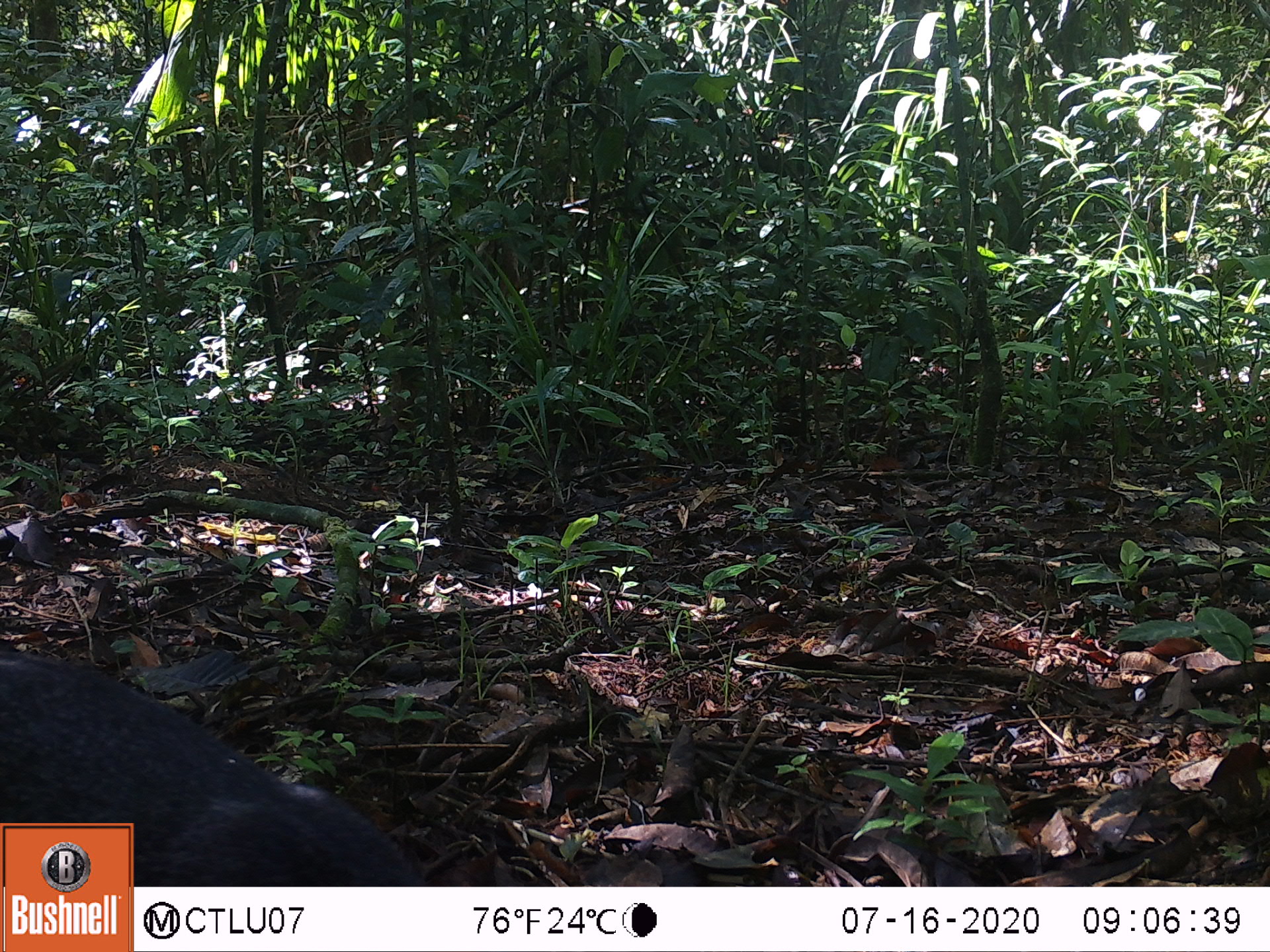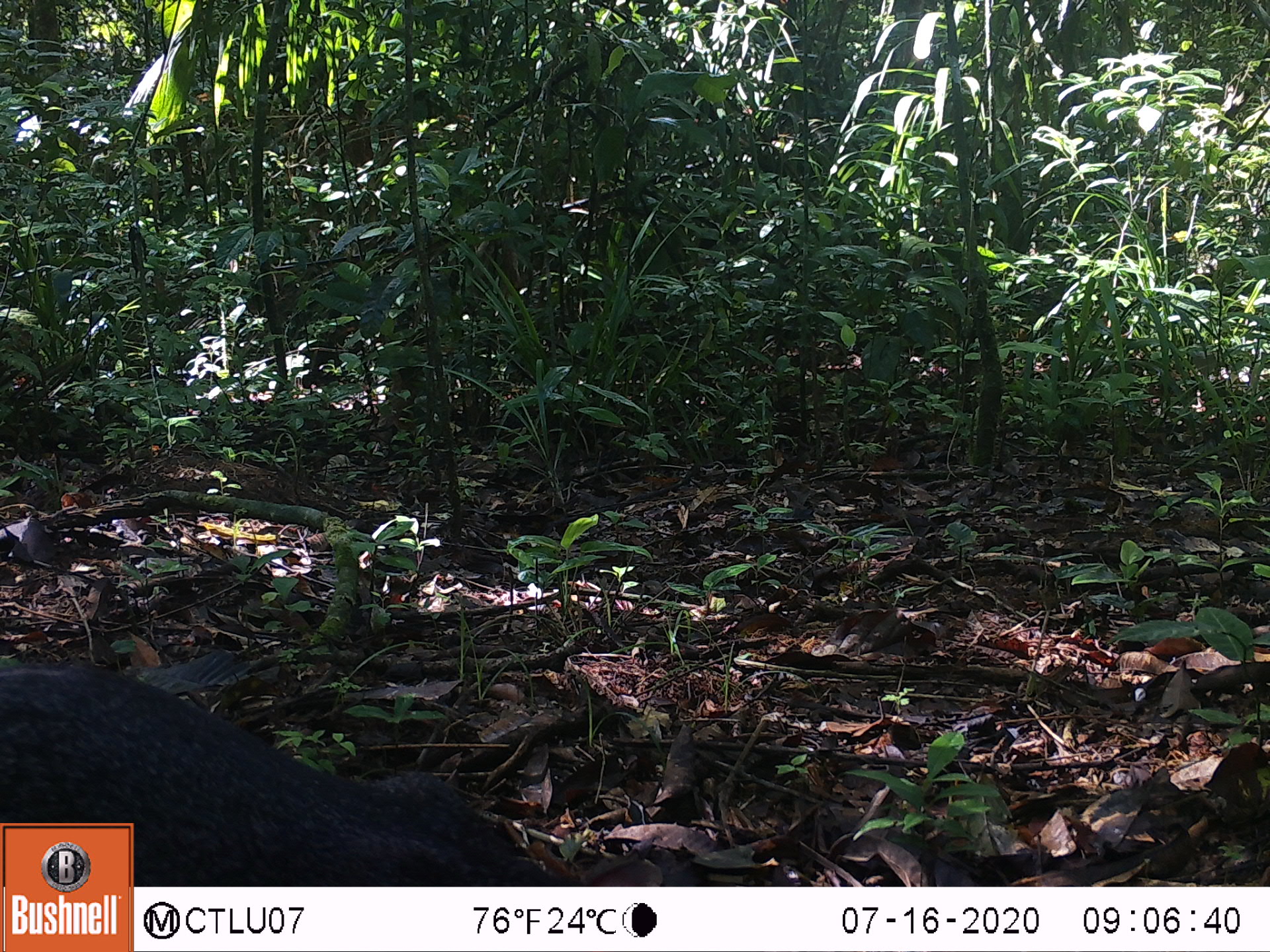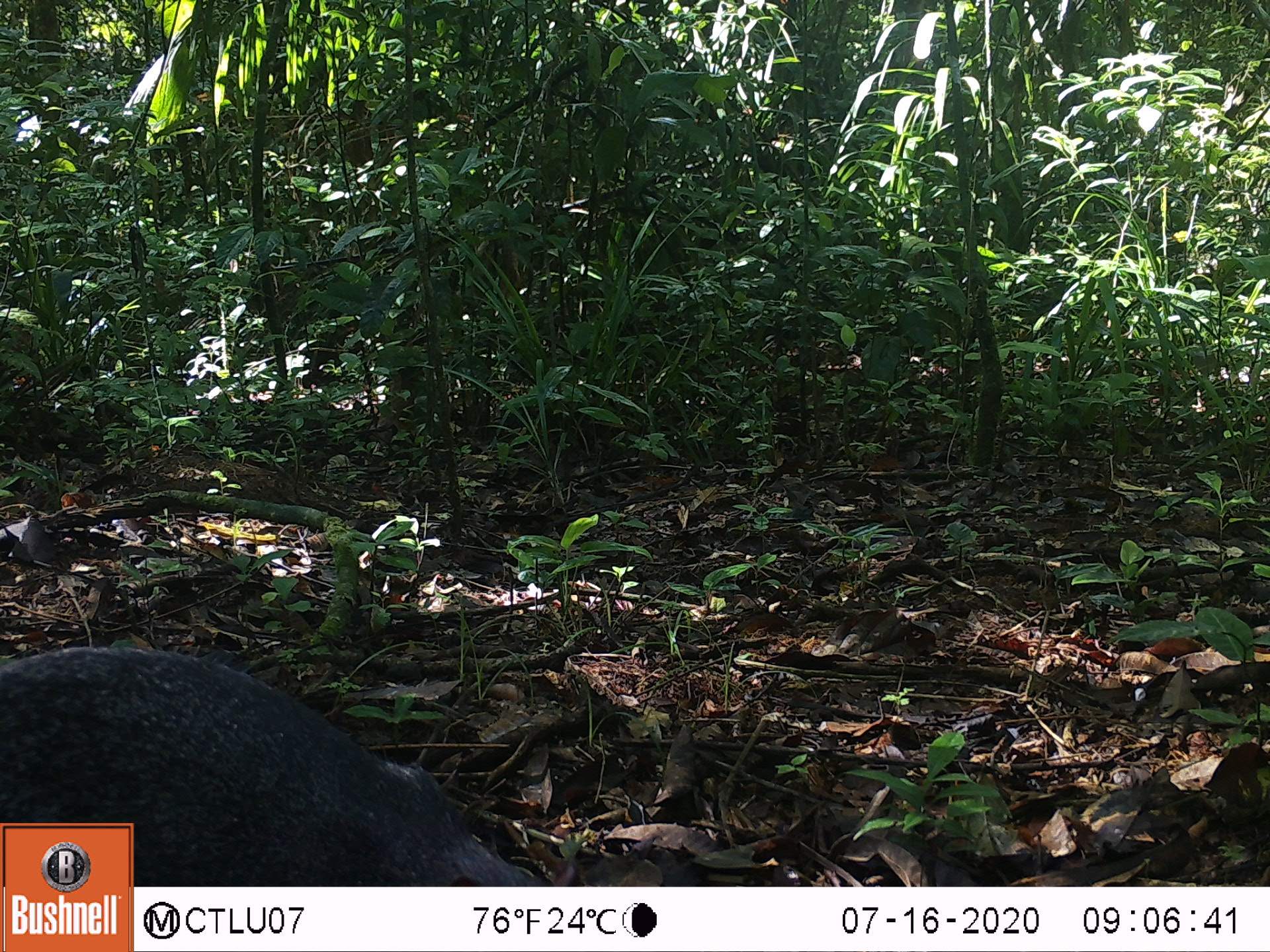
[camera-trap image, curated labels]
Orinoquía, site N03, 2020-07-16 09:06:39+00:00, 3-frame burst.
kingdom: Animalia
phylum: Chordata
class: Mammalia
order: Rodentia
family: Dasyproctidae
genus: Dasyprocta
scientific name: Dasyprocta fuliginosa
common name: black agouti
Black agouti (Dasyprocta fuliginosa).